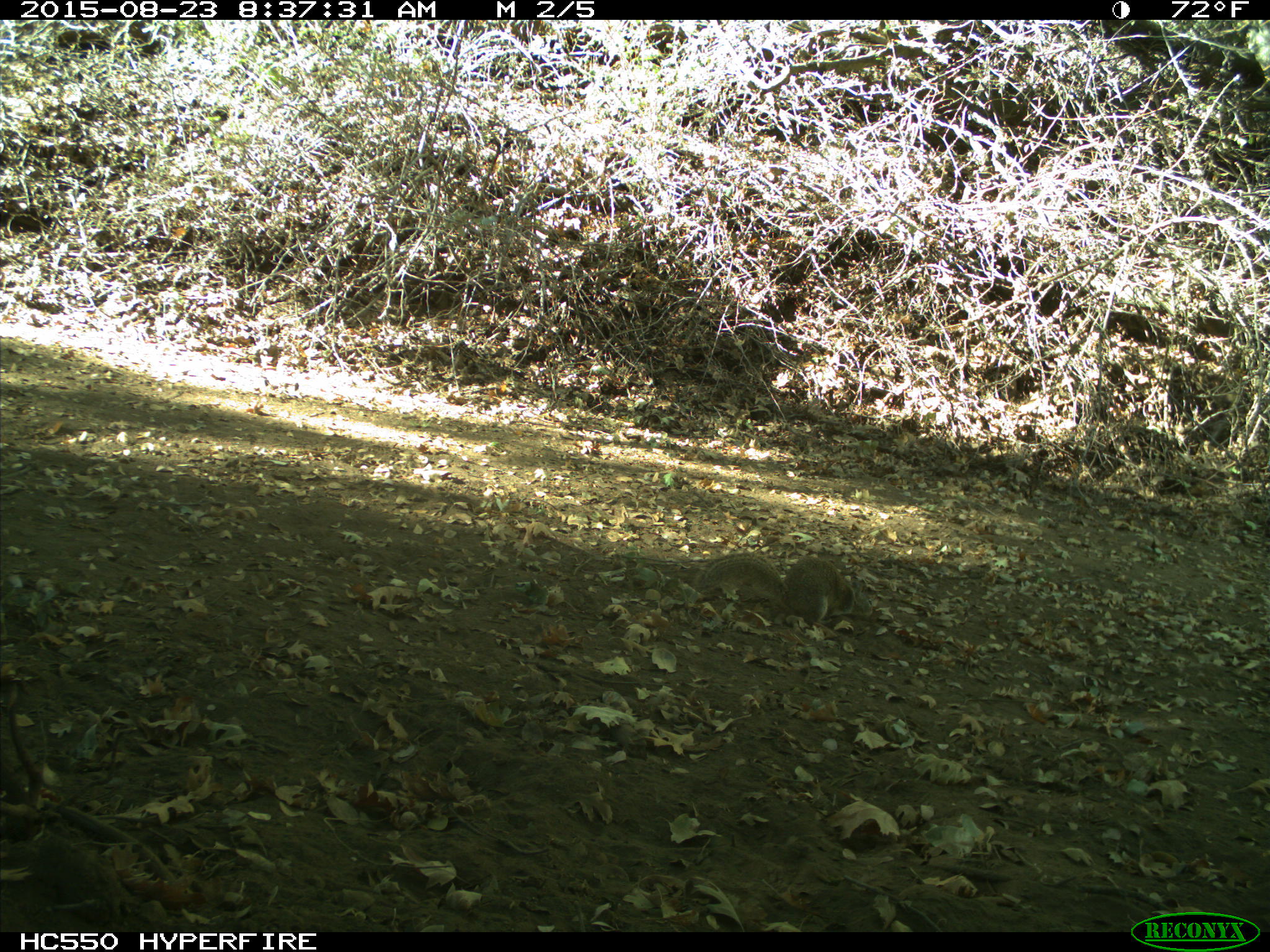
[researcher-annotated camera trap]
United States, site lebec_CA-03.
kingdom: Animalia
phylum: Chordata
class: Mammalia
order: Rodentia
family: Sciuridae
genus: Otospermophilus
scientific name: Otospermophilus beecheyi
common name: california ground squirrel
Otospermophilus beecheyi (california ground squirrel).